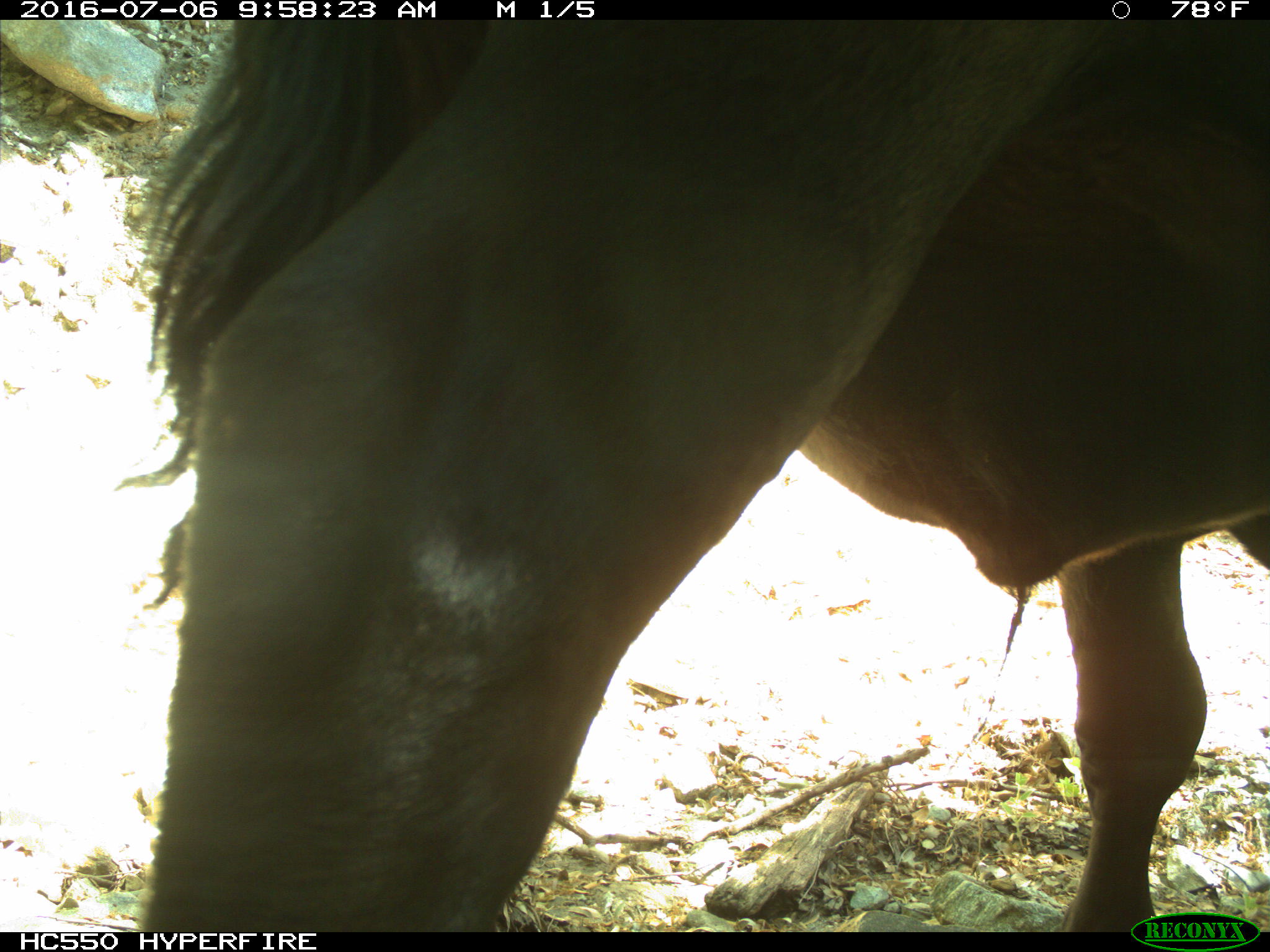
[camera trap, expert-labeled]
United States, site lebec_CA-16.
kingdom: Animalia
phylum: Chordata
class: Mammalia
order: Artiodactyla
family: Bovidae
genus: Bos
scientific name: Bos taurus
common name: domestic cow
Bos taurus (domestic cow).